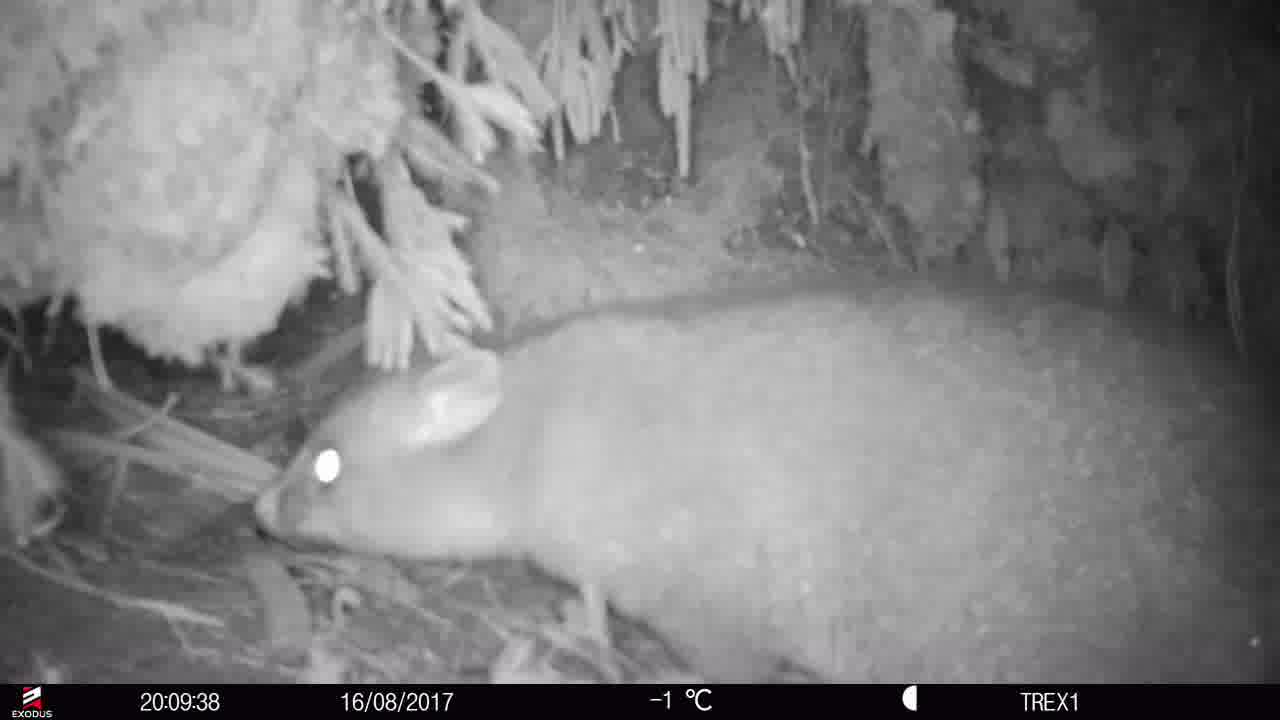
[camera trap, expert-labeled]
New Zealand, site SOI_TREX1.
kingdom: Animalia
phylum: Chordata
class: Mammalia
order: Diprotodontia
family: Phalangeridae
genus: Trichosurus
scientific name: Trichosurus vulpecula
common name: common brushtail possum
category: possum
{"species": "possum (common brushtail possum) (Trichosurus vulpecula)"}